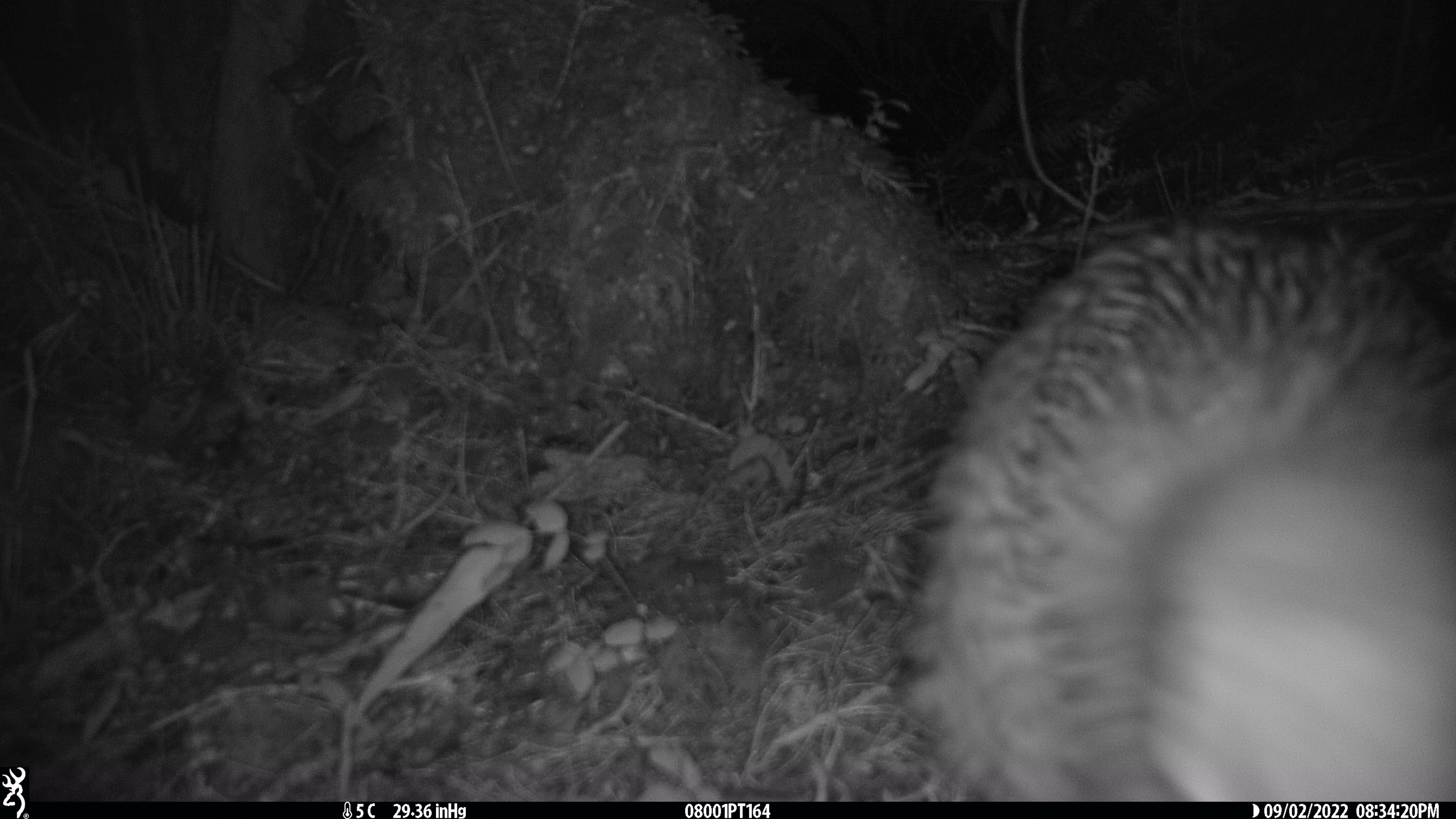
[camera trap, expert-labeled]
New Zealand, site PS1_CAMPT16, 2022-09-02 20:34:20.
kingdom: Animalia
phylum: Chordata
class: Aves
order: Apterygiformes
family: Apterygidae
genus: Apteryx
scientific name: Apteryx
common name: kiwi